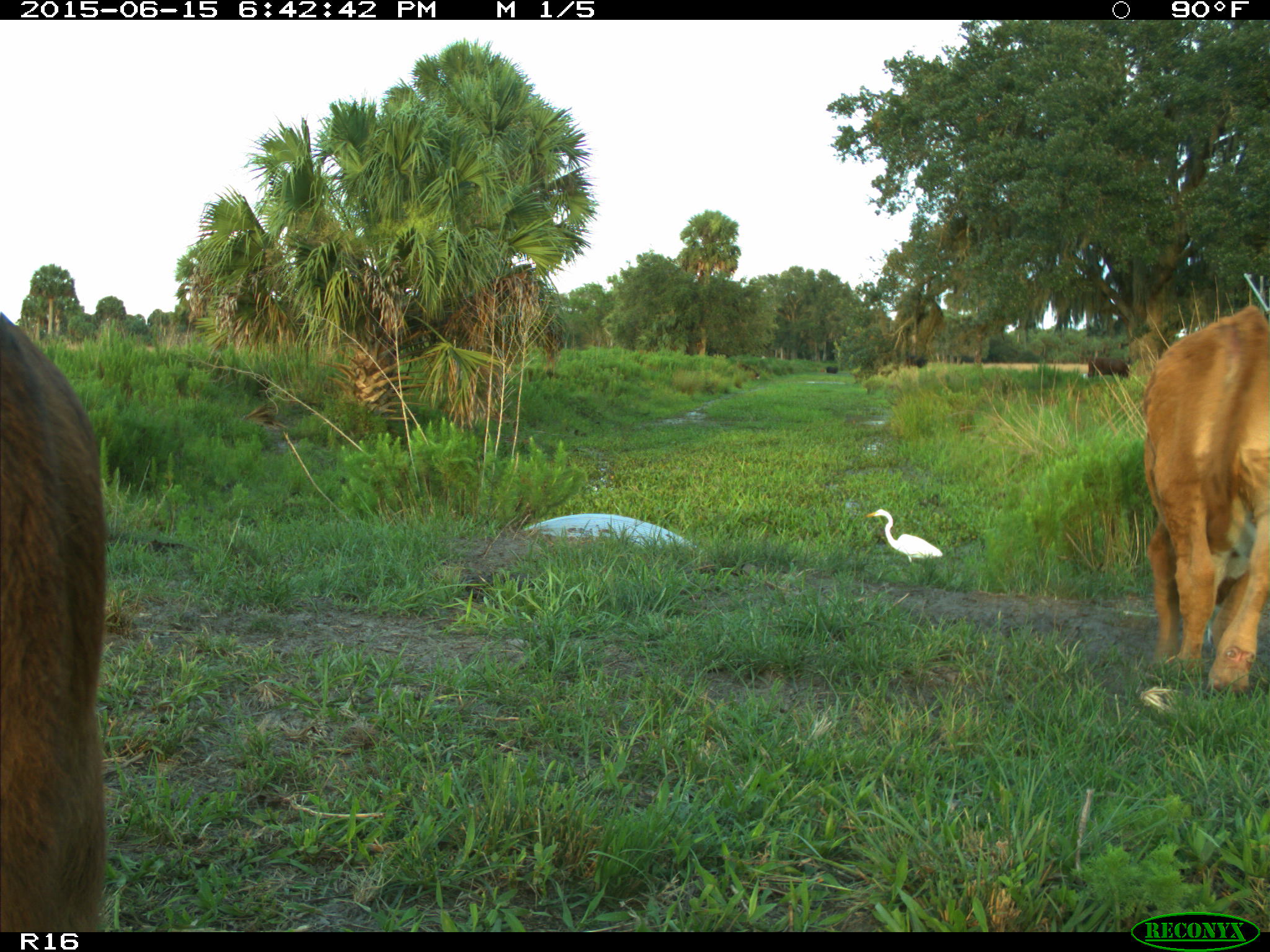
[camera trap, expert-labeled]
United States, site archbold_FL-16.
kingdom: Animalia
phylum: Chordata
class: Mammalia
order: Artiodactyla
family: Bovidae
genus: Bos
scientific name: Bos taurus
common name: domestic cow